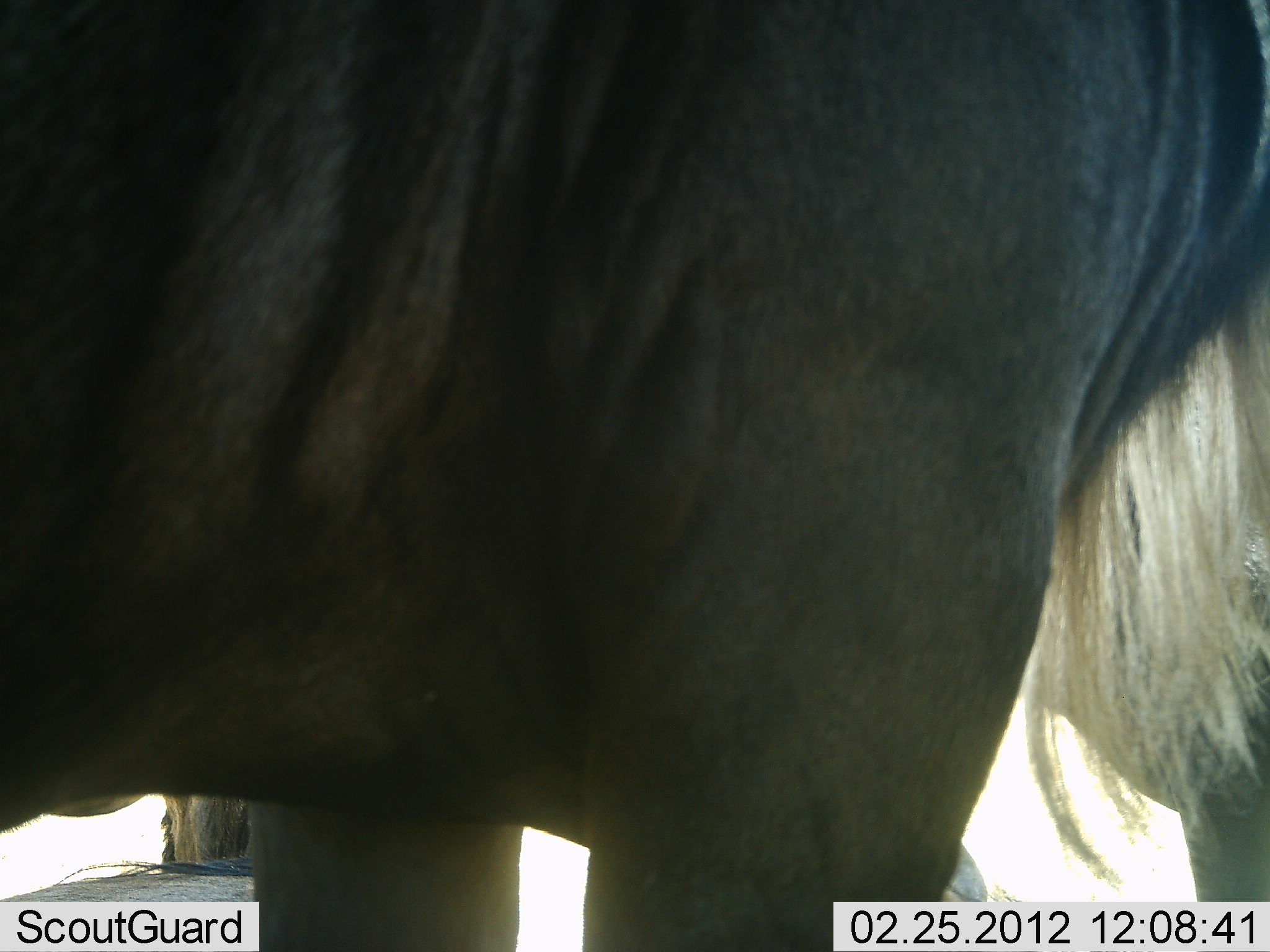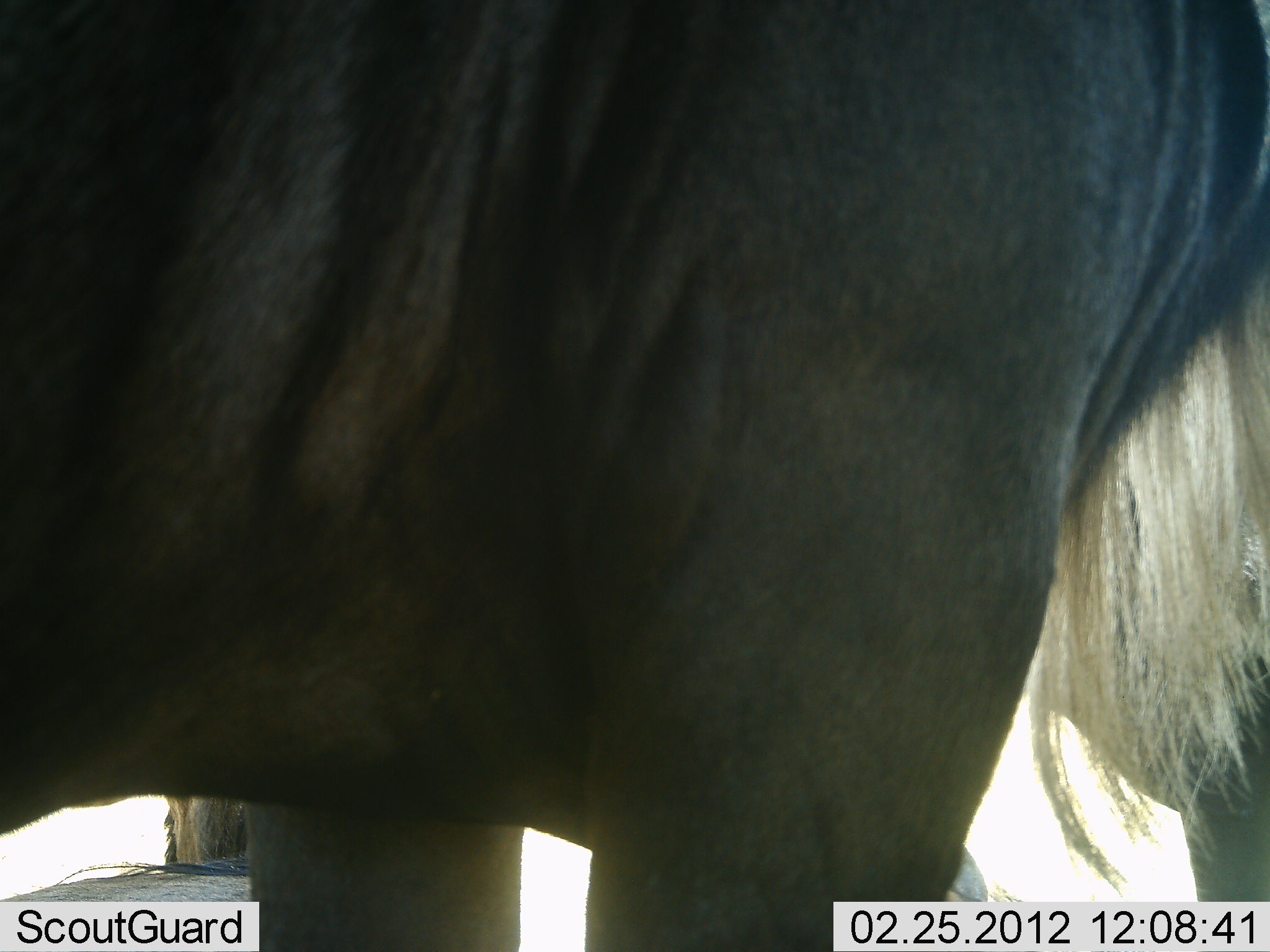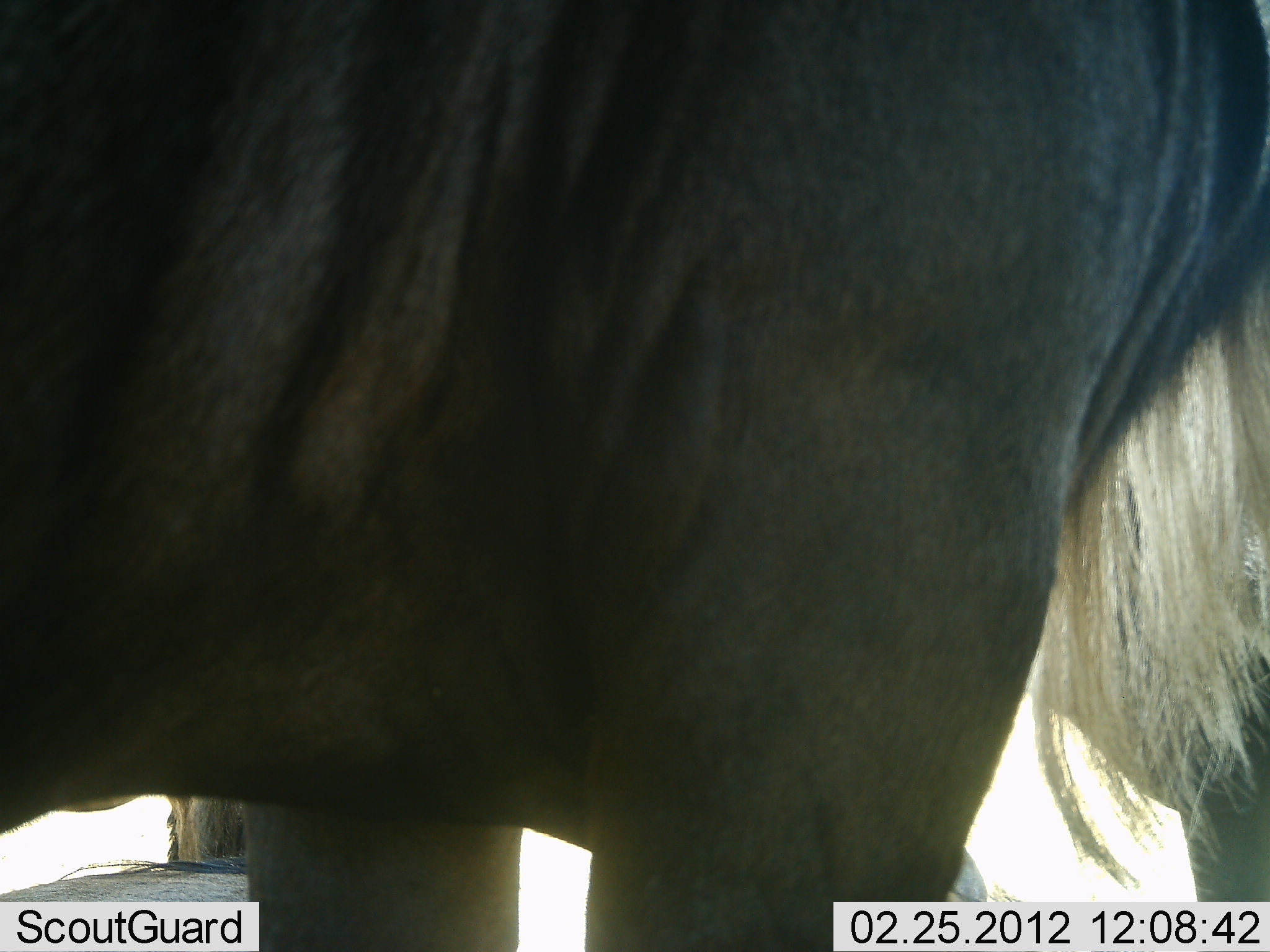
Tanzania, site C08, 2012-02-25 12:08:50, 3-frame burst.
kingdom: Animalia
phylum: Chordata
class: Mammalia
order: Artiodactyla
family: Bovidae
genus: Connochaetes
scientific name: Connochaetes taurinus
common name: blue wildebeest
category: wildebeest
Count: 2.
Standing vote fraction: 100%.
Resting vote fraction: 24%.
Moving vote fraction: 0%.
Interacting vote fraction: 0%.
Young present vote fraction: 6%.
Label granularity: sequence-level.